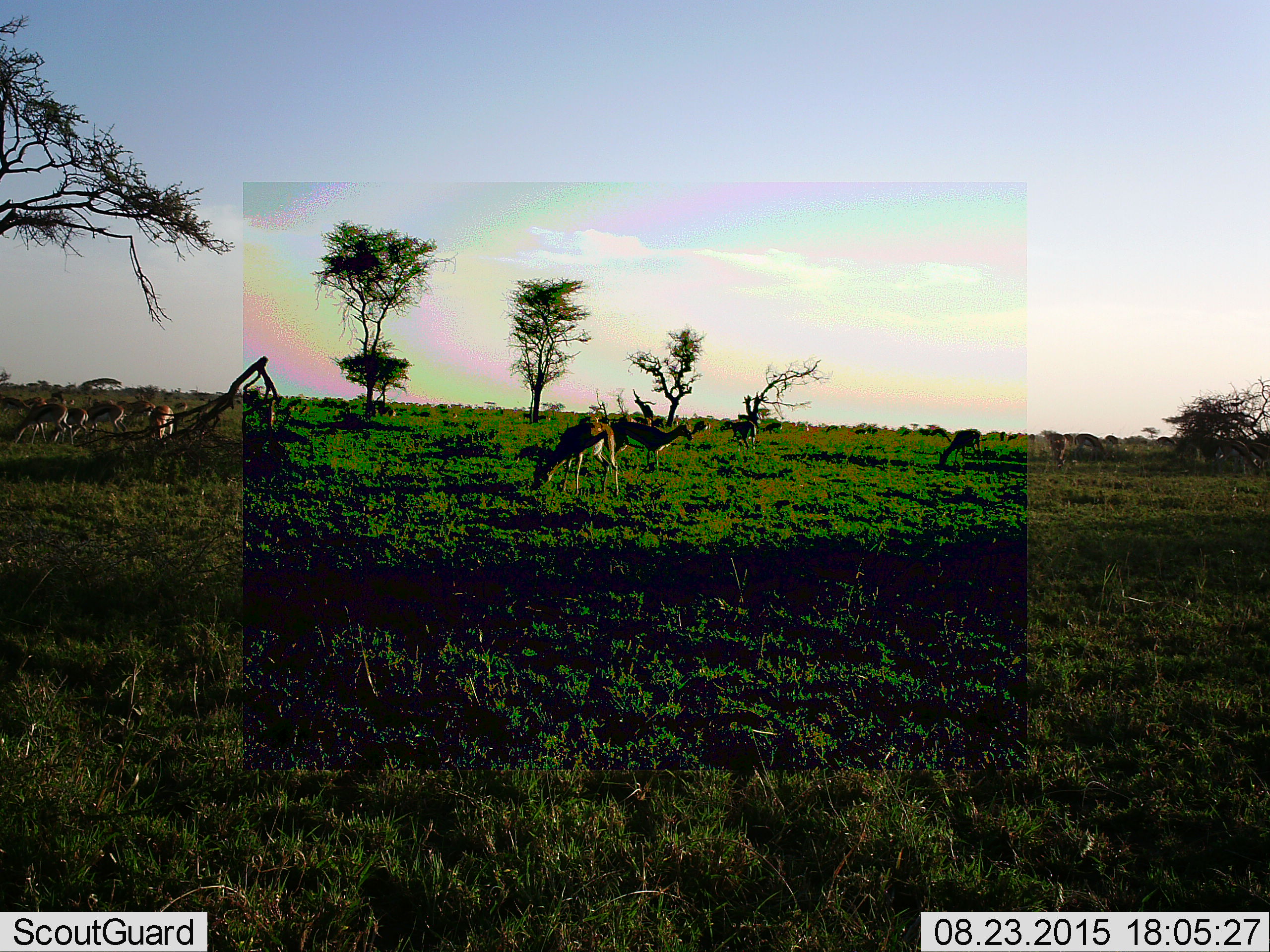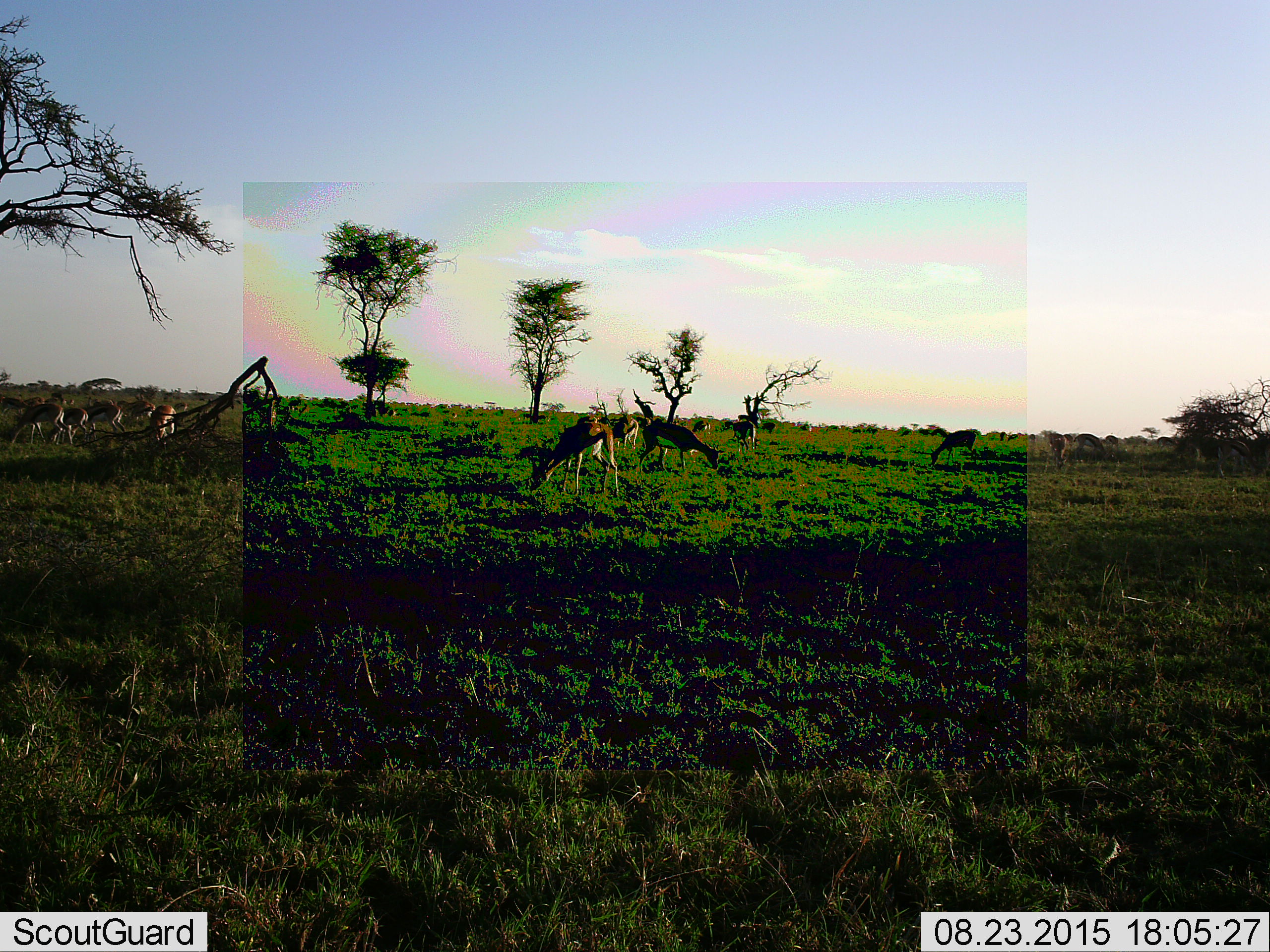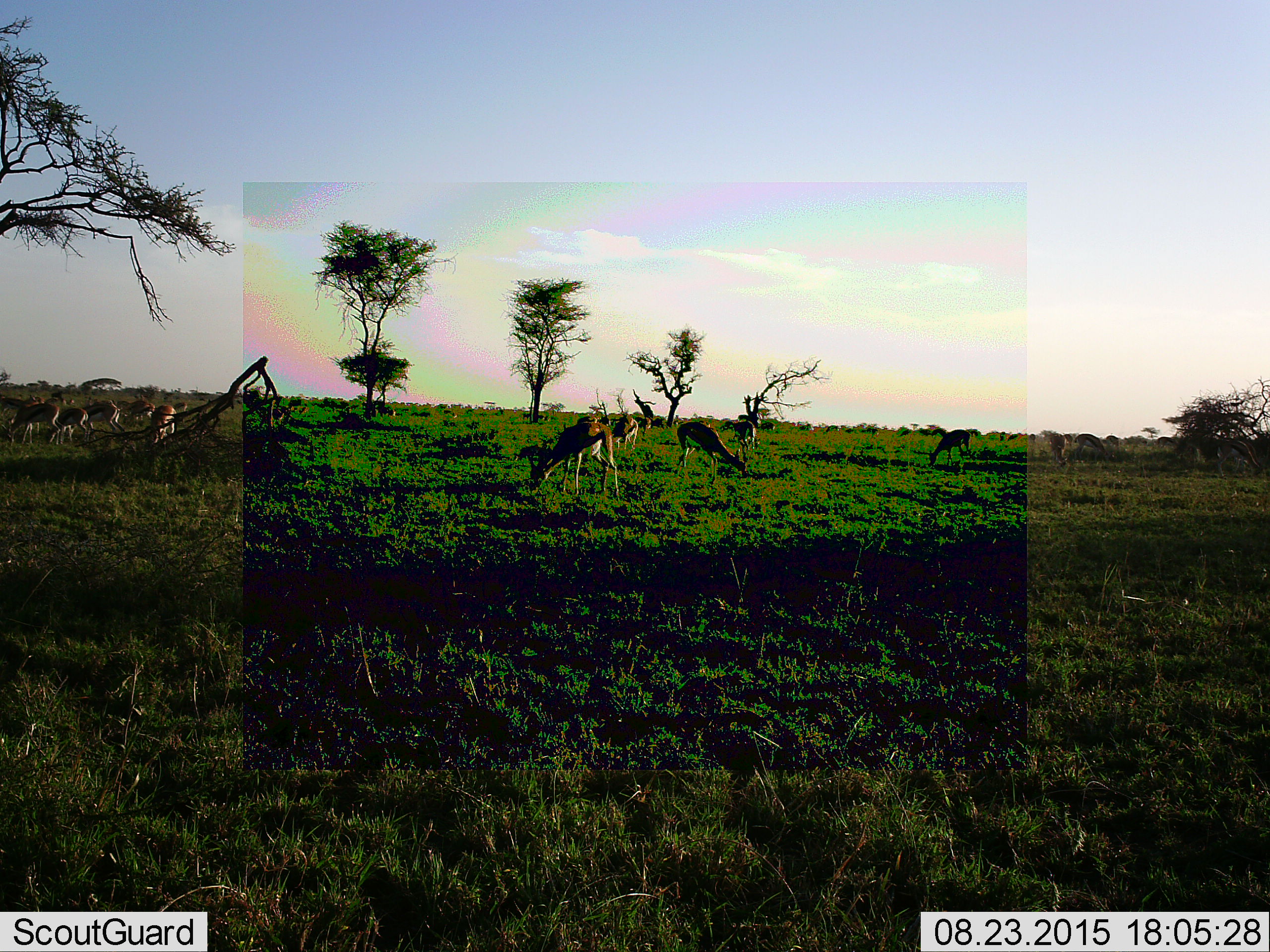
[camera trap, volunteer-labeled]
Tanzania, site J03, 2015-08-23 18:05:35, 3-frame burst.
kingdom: Animalia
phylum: Chordata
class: Mammalia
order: Artiodactyla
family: Bovidae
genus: Eudorcas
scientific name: Eudorcas thomsonii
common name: thomson's gazelle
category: gazellethomsons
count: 11-50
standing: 33%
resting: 0%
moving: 0%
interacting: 0%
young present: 17%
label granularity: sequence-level